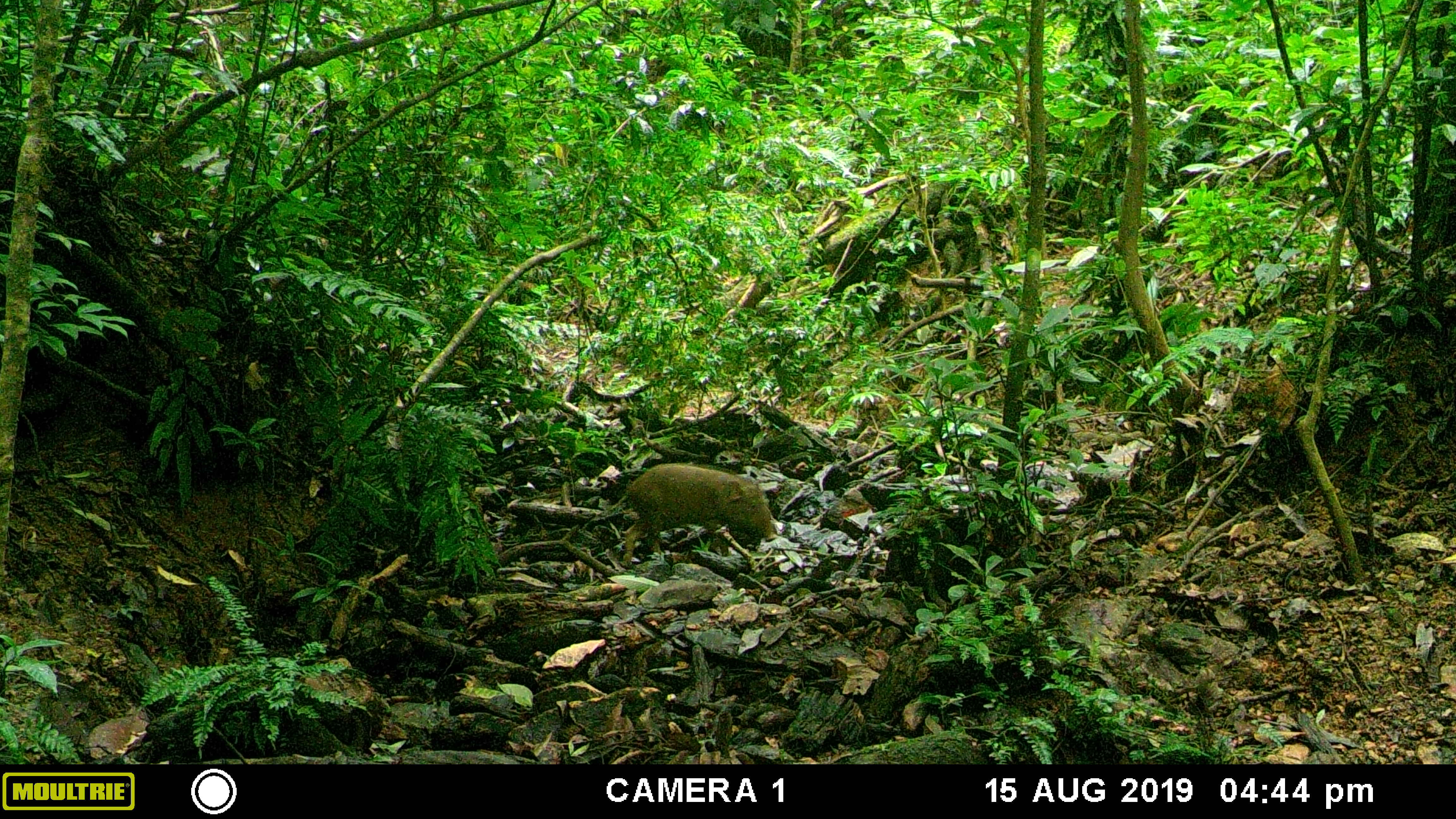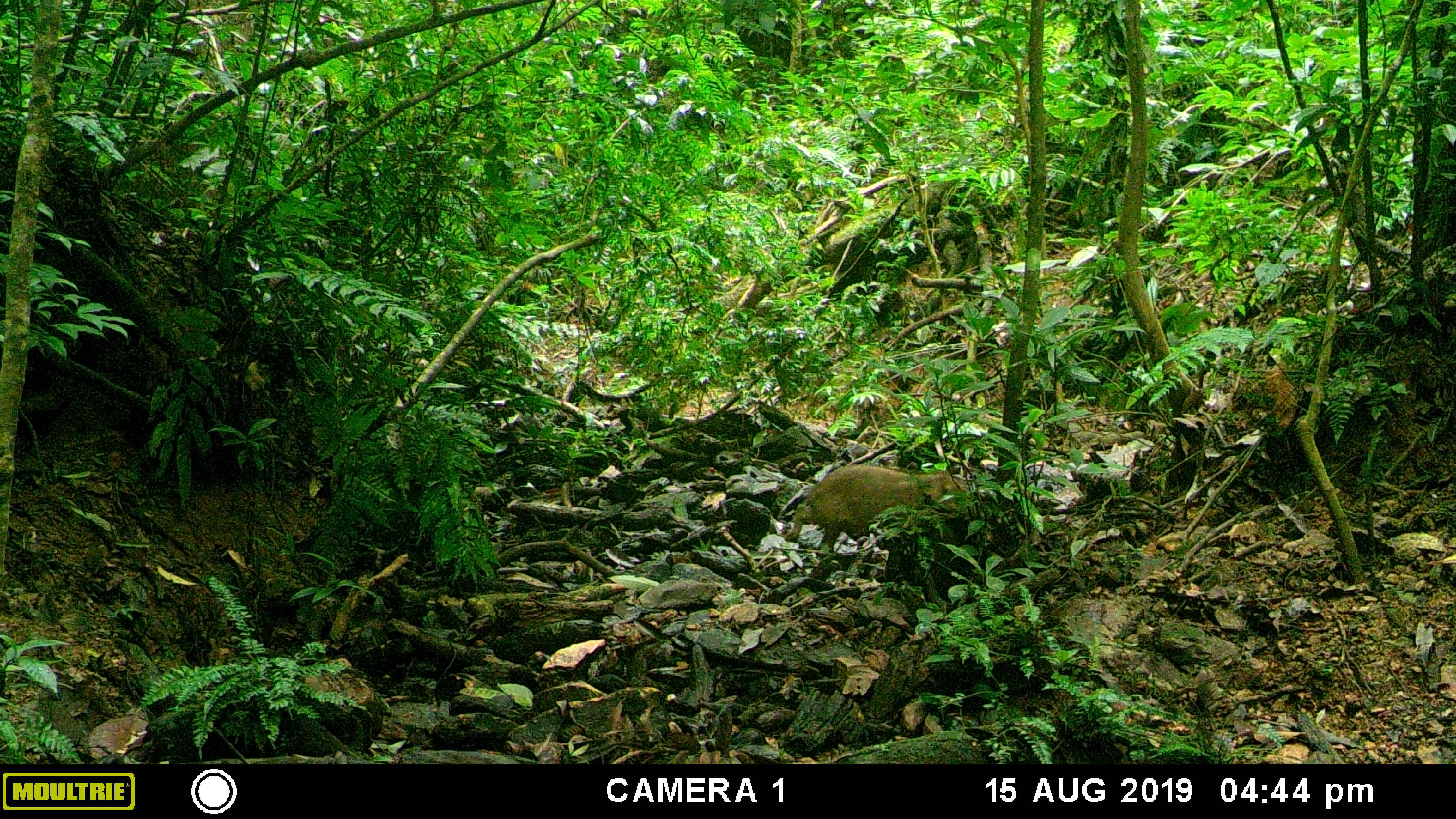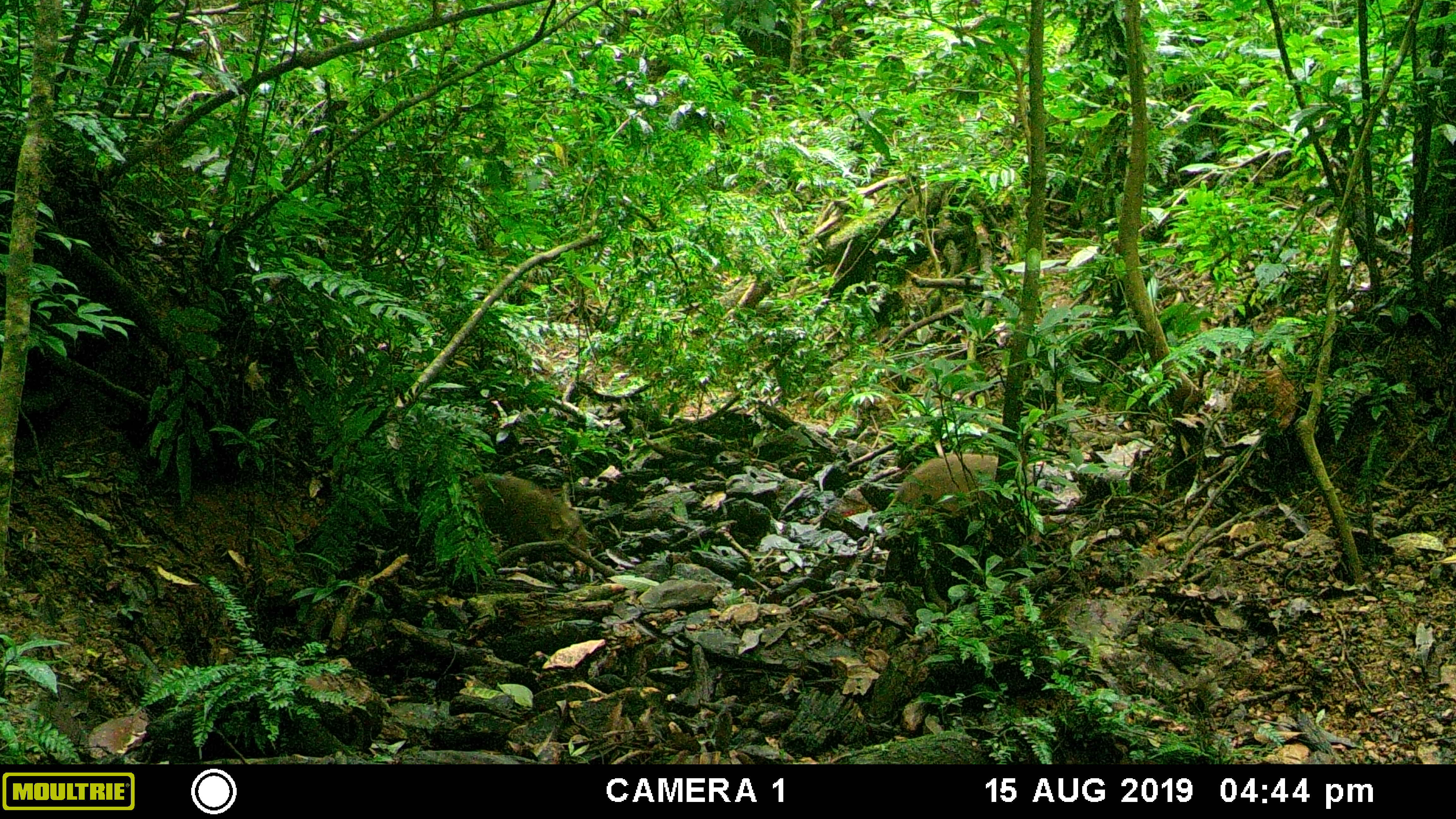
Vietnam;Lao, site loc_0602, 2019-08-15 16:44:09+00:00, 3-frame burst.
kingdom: Animalia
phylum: Chordata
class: Mammalia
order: Artiodactyla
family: Suidae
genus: Sus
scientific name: Sus scrofa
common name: eurasian wild pig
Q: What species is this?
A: Eurasian wild pig (Sus scrofa).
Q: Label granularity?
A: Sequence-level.